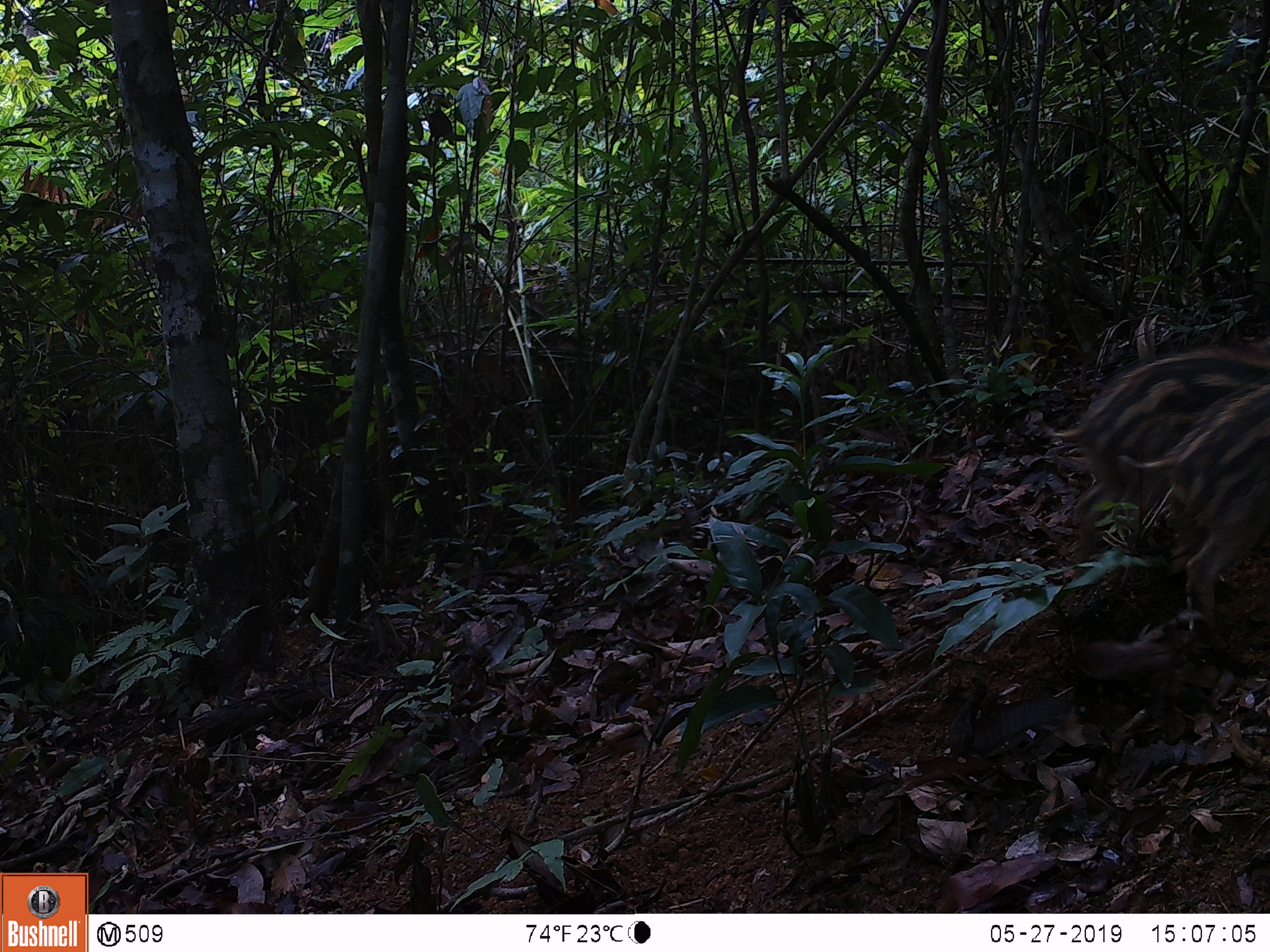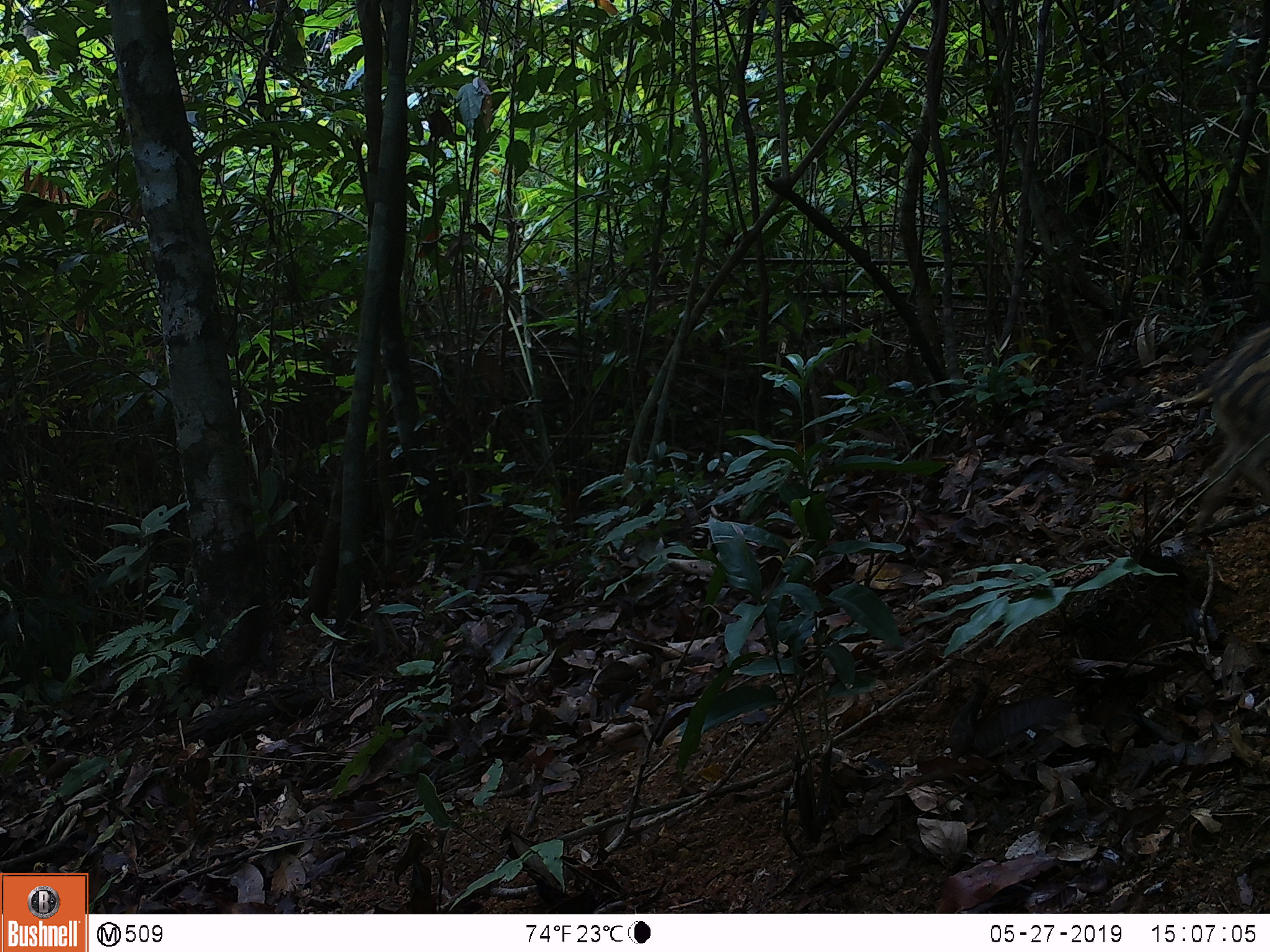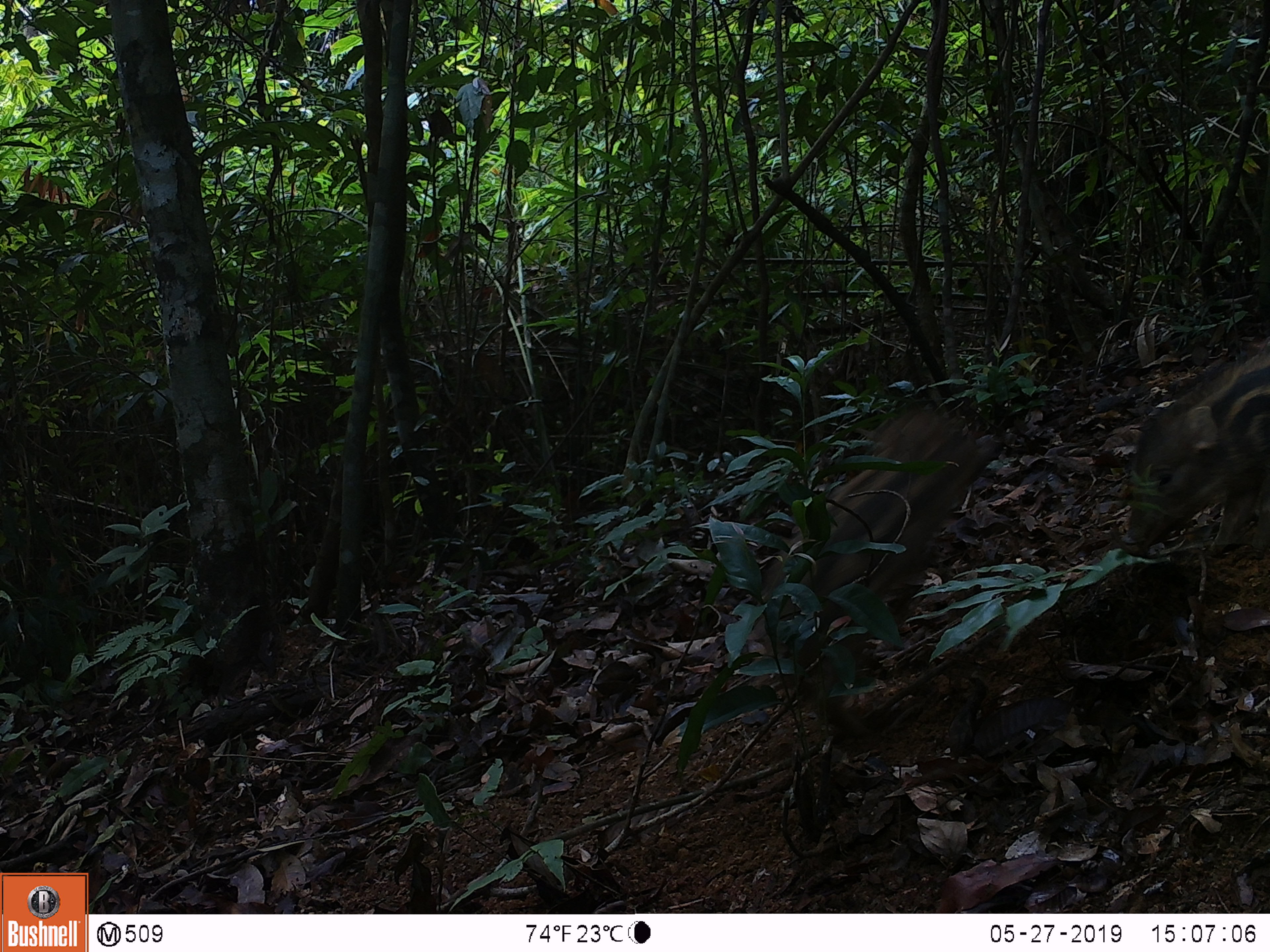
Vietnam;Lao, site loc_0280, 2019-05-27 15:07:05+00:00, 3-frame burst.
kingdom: Animalia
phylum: Chordata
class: Mammalia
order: Artiodactyla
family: Suidae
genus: Sus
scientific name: Sus scrofa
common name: eurasian wild pig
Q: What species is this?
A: Eurasian wild pig (Sus scrofa).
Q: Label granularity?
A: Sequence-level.